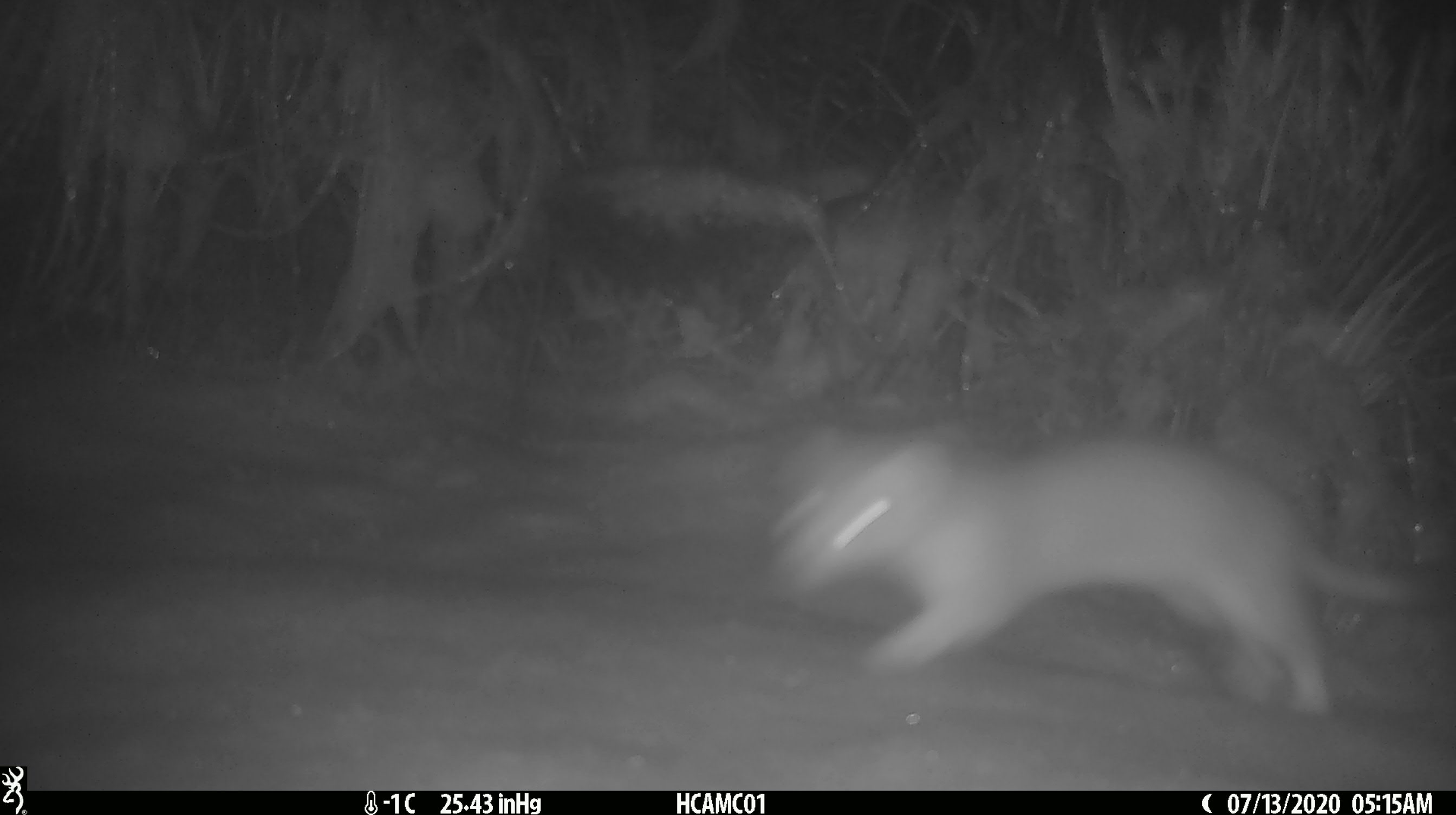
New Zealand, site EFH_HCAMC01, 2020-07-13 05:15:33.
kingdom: Animalia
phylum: Chordata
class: Mammalia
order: Carnivora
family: Mustelidae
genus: Mustela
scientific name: Mustela erminea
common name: stoat